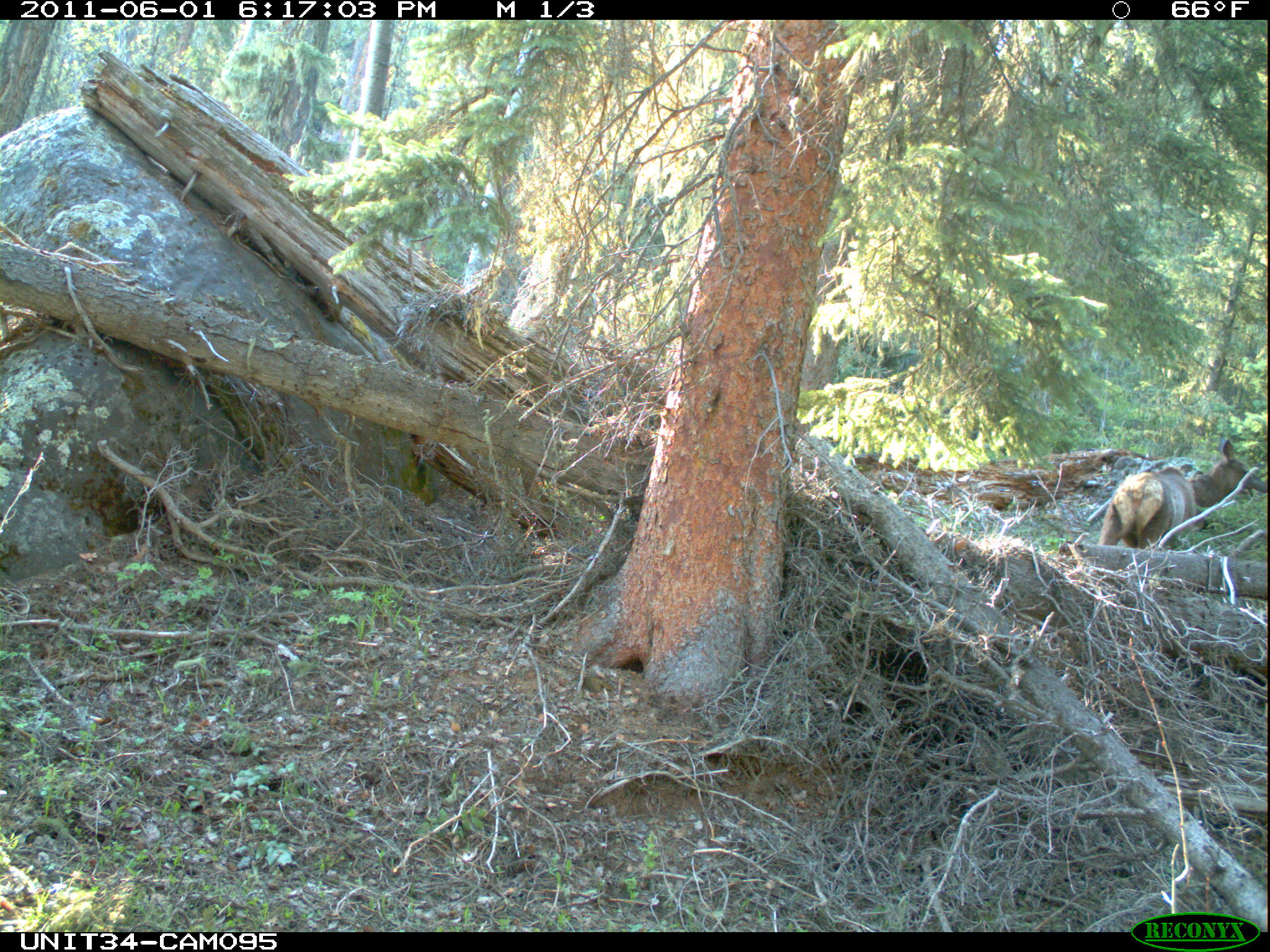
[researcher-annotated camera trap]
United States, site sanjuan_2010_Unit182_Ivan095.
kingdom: Animalia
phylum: Chordata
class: Mammalia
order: Artiodactyla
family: Cervidae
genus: Cervus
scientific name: Cervus elaphus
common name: red deer